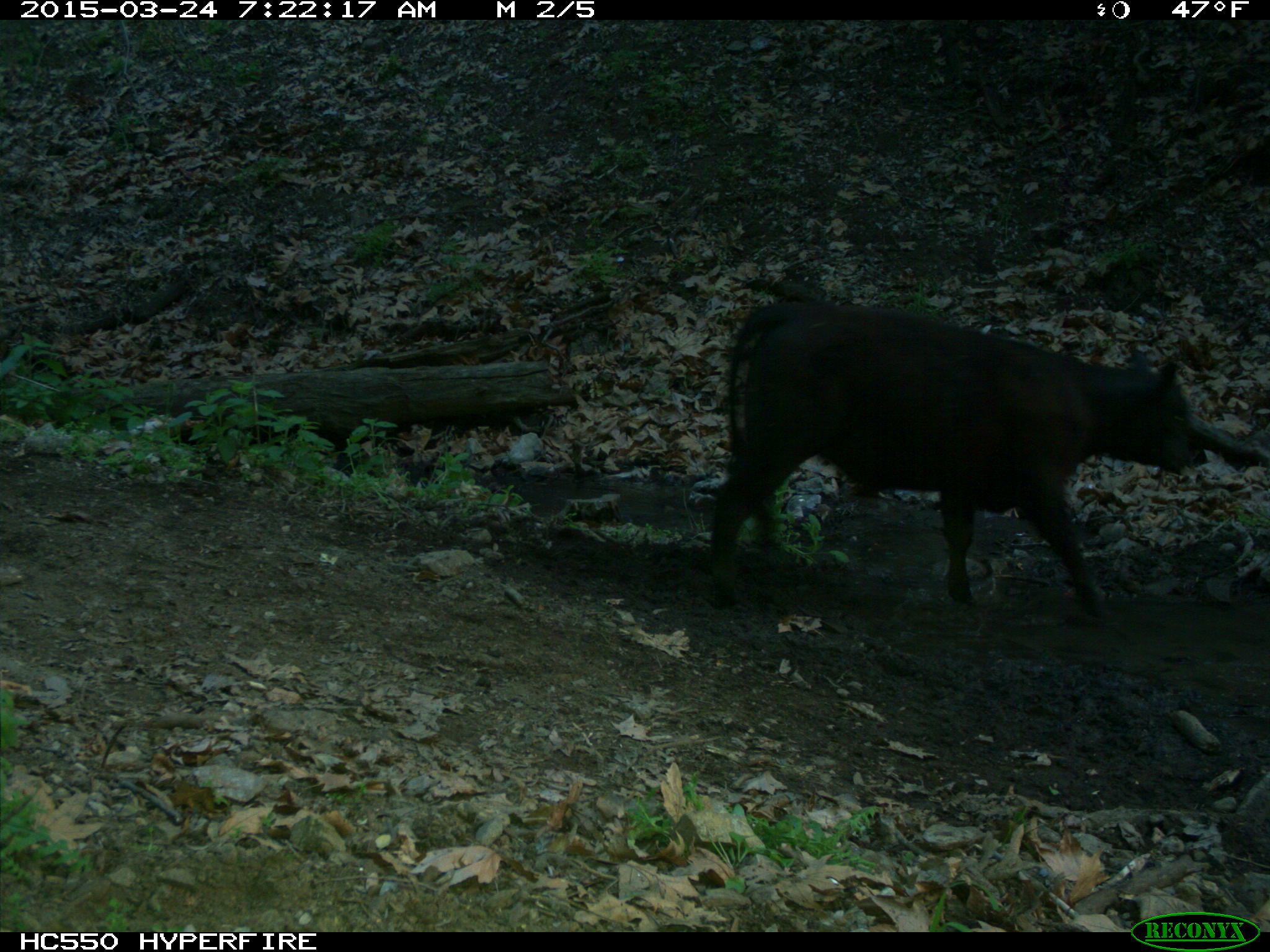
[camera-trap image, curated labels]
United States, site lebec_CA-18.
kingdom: Animalia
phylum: Chordata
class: Mammalia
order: Artiodactyla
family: Bovidae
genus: Bos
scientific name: Bos taurus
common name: domestic cow